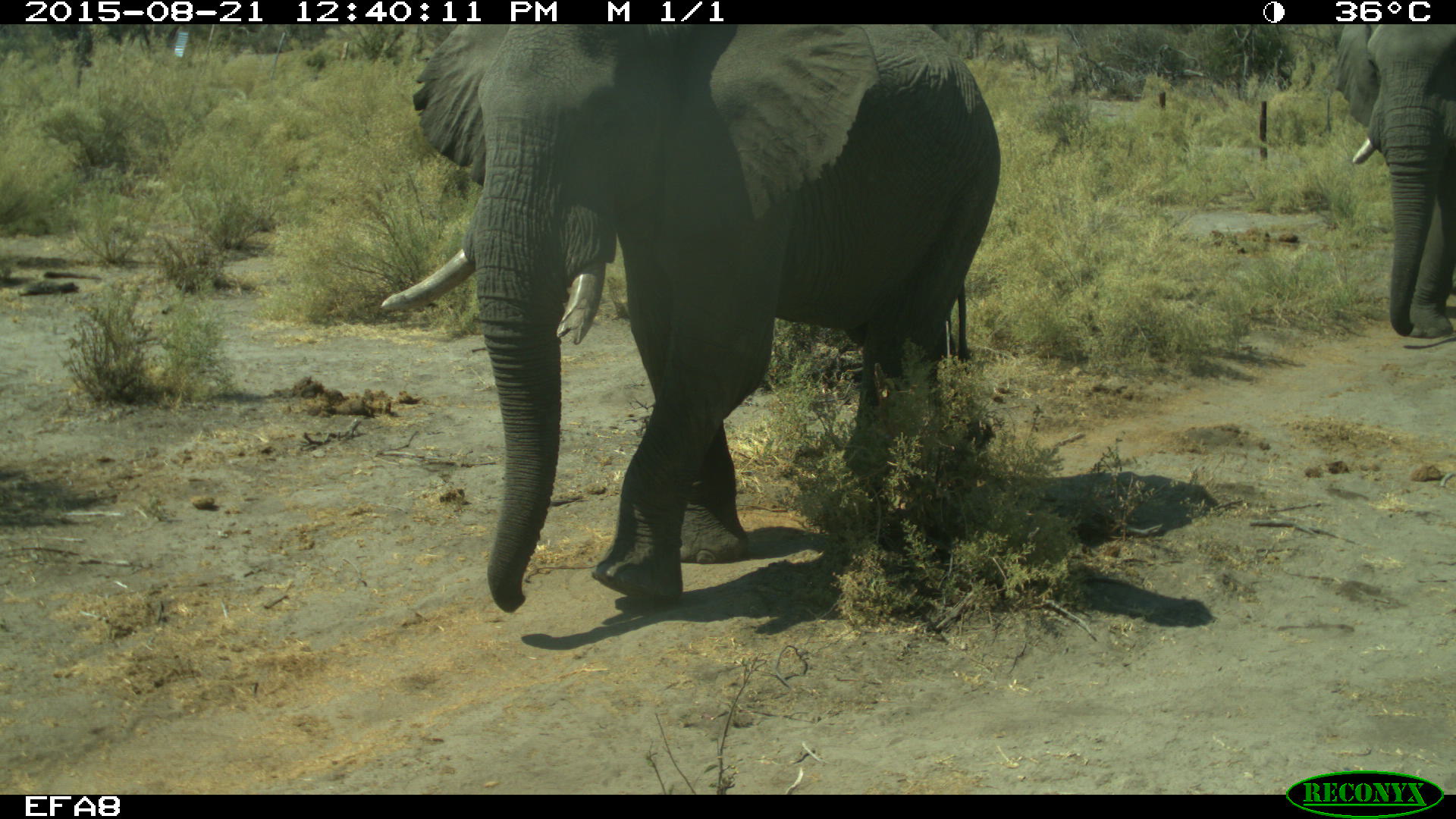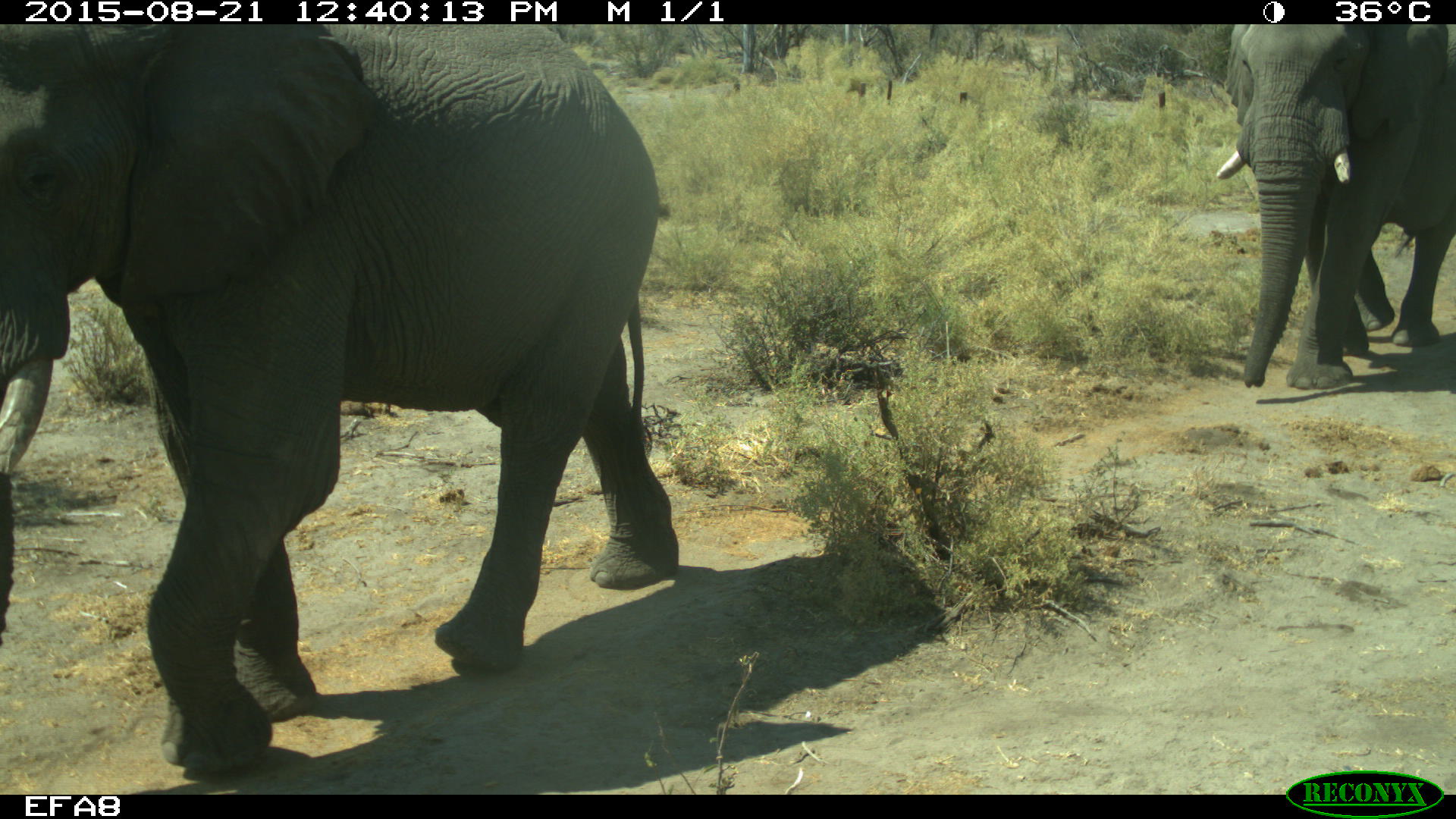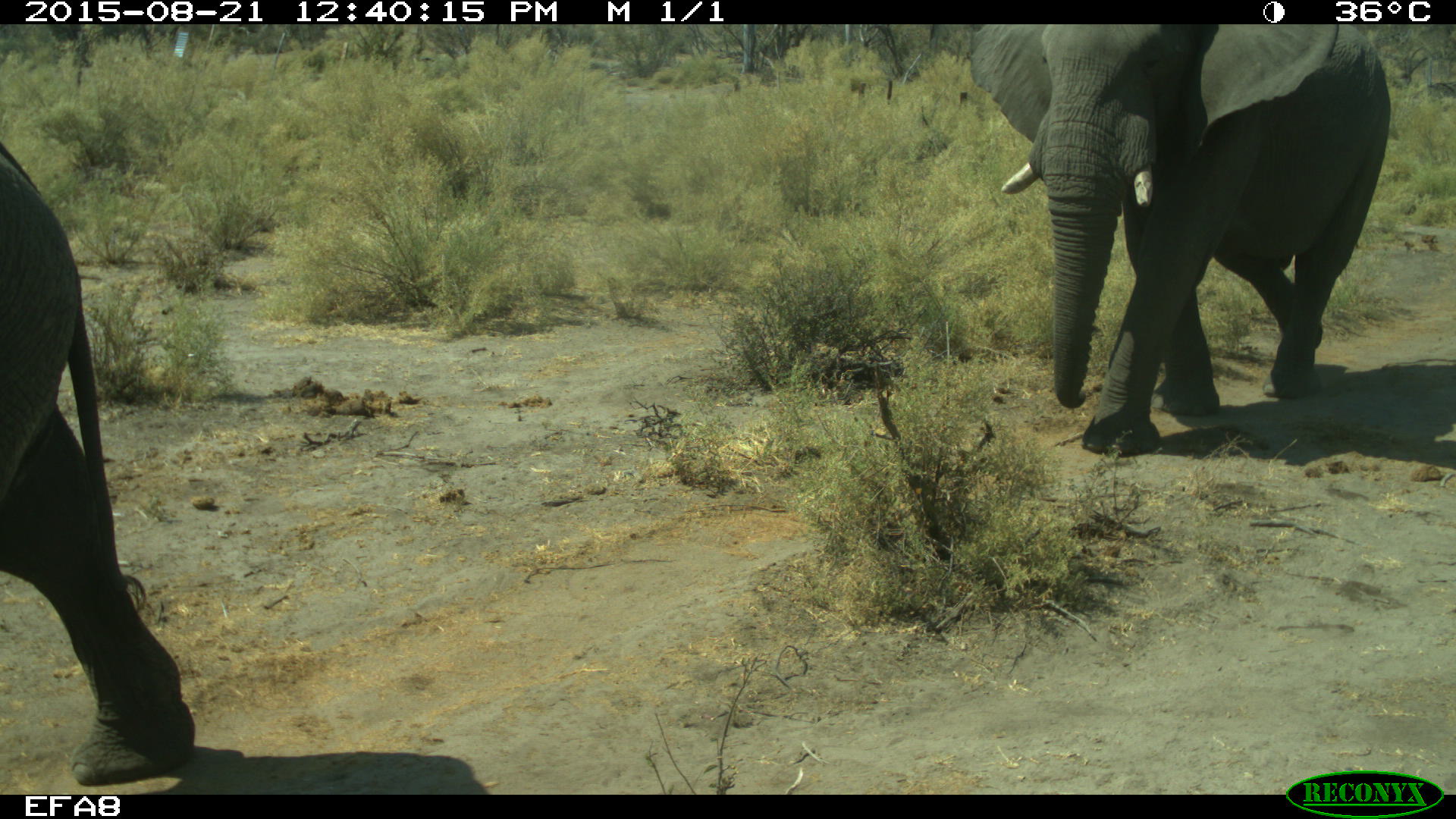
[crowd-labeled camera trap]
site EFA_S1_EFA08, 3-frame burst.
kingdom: Animalia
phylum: Chordata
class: Mammalia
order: Proboscidea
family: Elephantidae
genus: Loxodonta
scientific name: Loxodonta africana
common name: african bush elephant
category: elephant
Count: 2.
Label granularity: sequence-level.